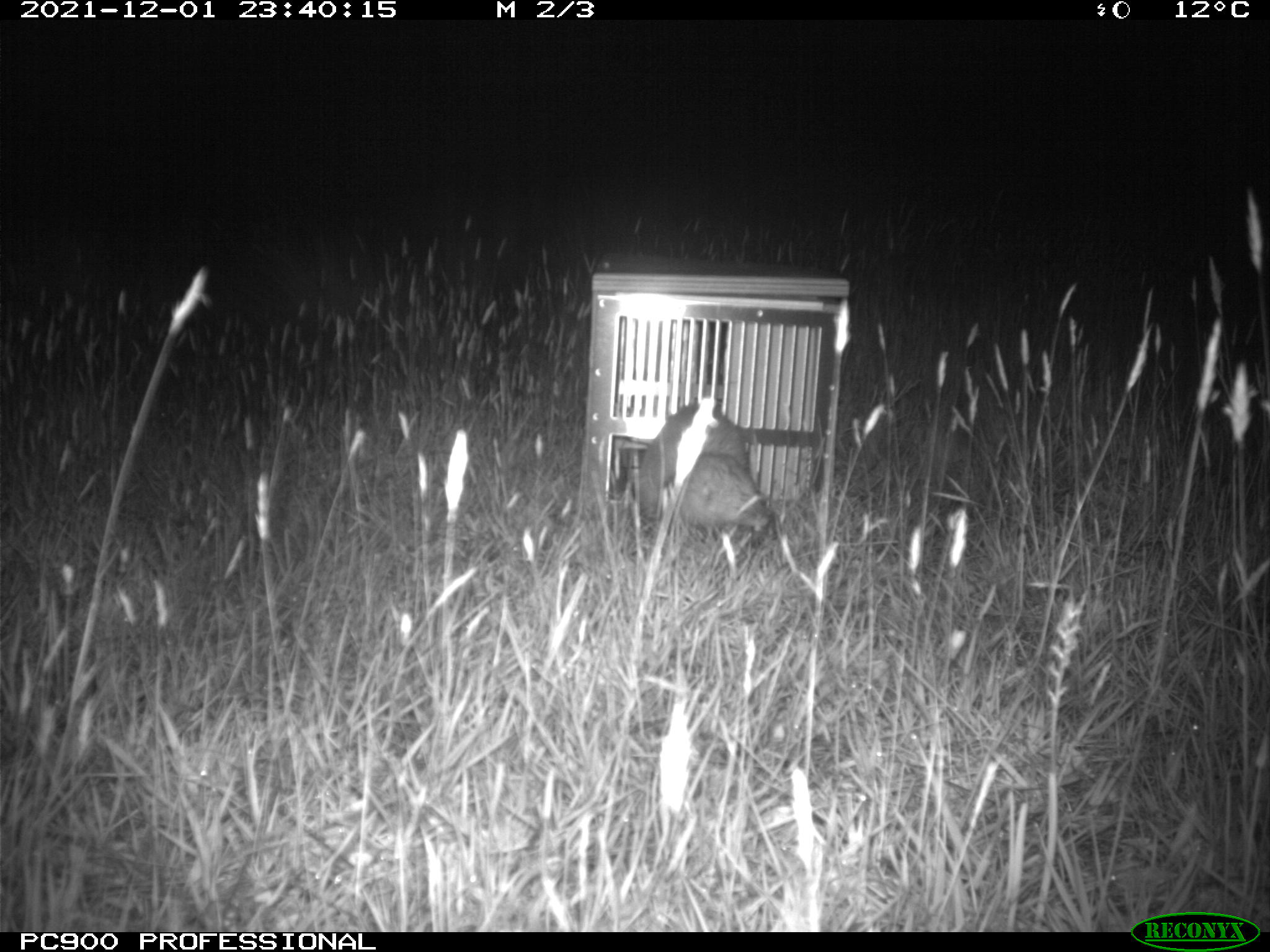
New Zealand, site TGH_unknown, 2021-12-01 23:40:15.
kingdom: Animalia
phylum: Chordata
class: Mammalia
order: Carnivora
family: Mustelidae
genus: Mustela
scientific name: Mustela furo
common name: ferret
Ferret (Mustela furo).